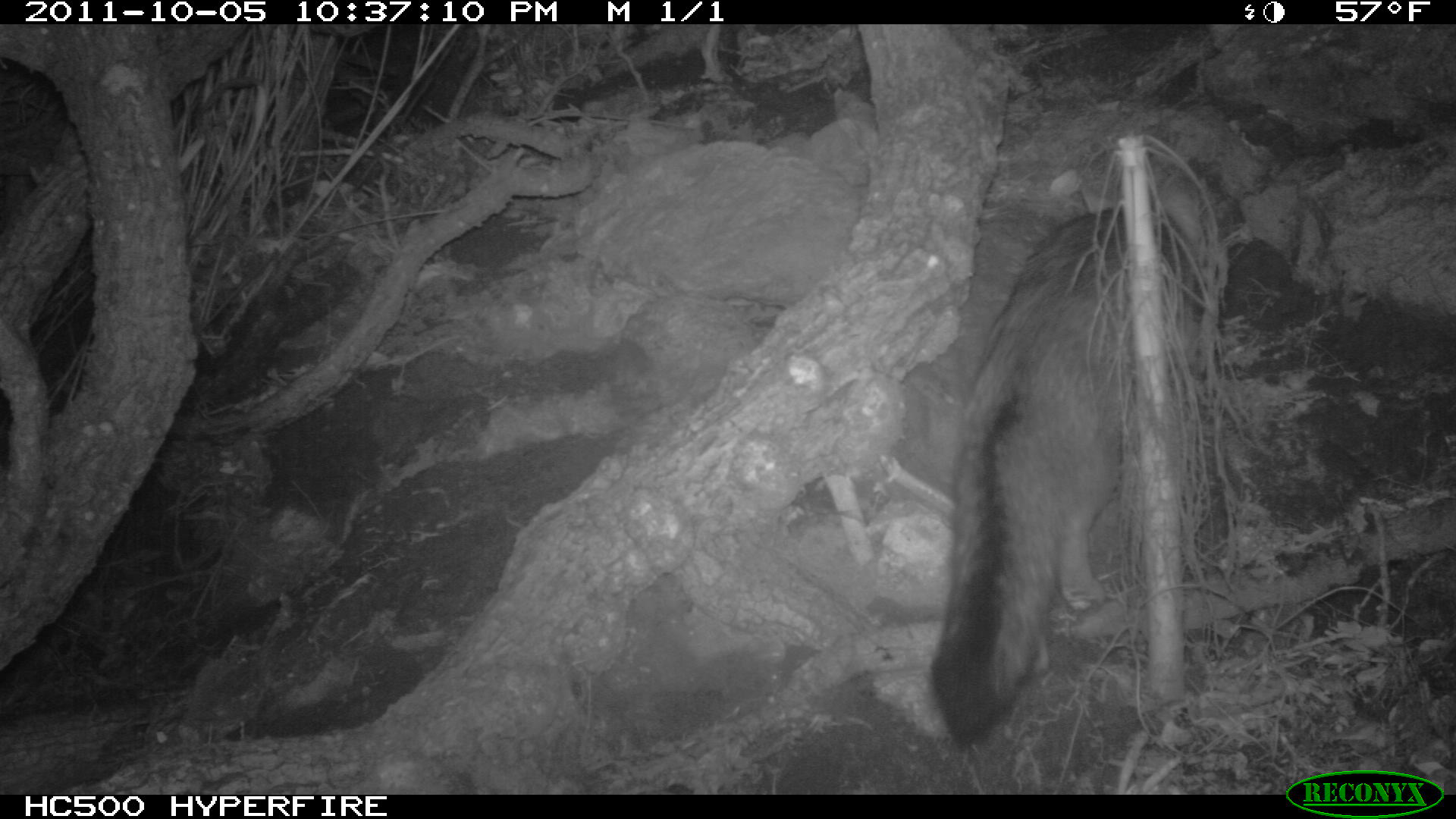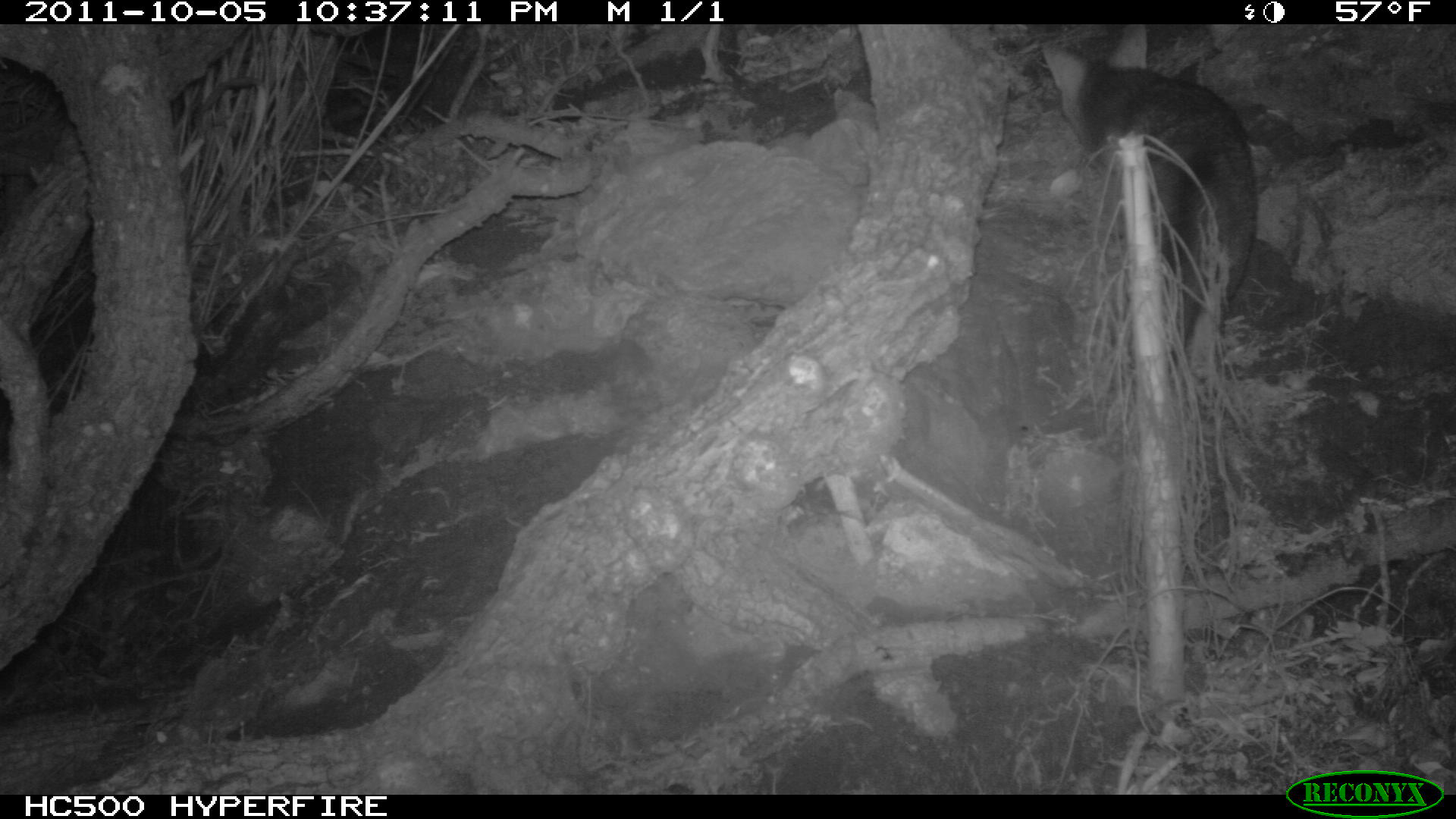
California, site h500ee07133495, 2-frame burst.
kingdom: Animalia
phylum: Chordata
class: Mammalia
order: Carnivora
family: Canidae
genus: Urocyon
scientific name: Urocyon littoralis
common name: island fox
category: fox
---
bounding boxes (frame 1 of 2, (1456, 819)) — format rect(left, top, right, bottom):
fox: rect(927, 168, 1235, 752)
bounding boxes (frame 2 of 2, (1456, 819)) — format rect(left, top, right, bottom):
fox: rect(1040, 24, 1257, 372)